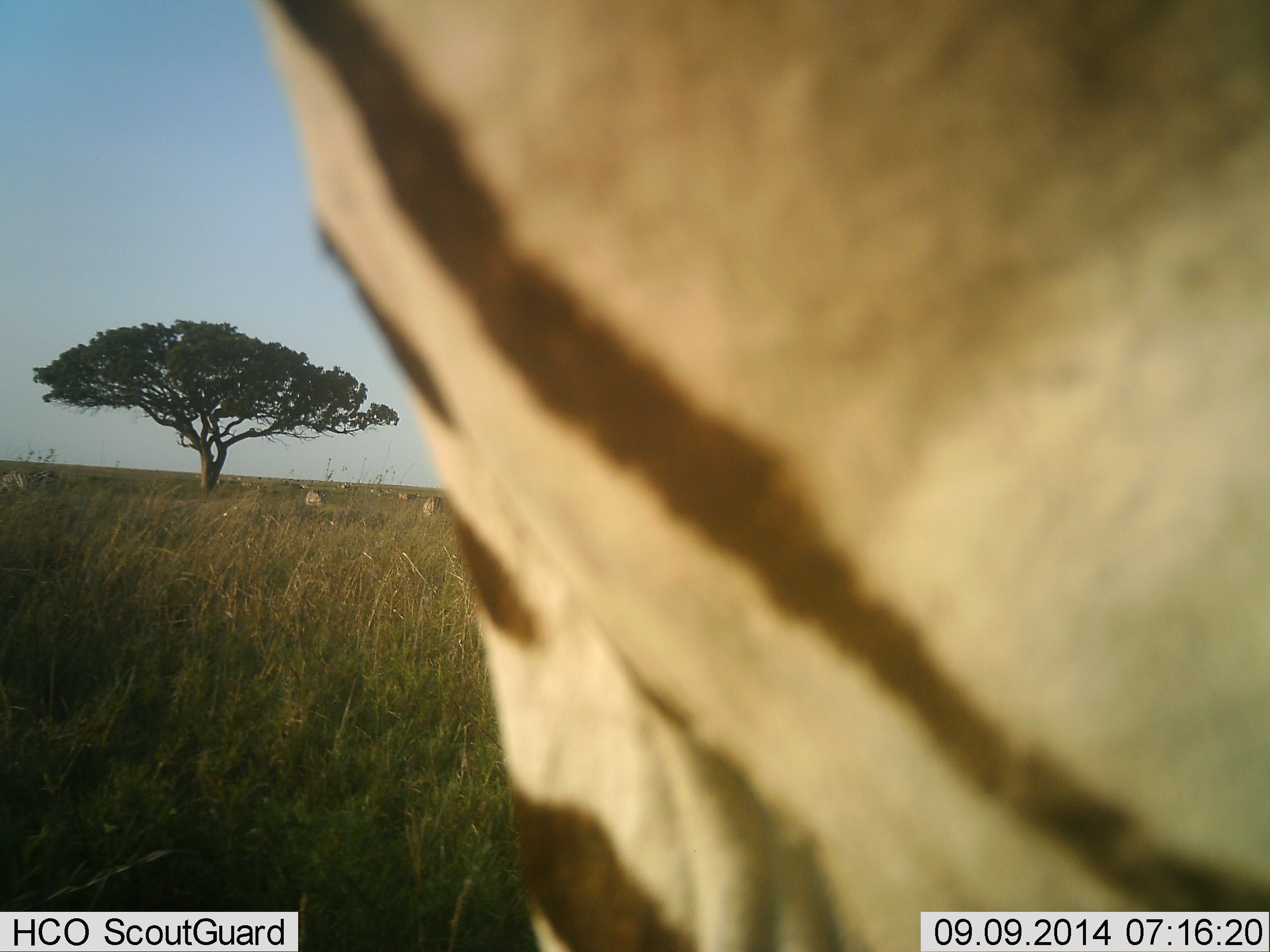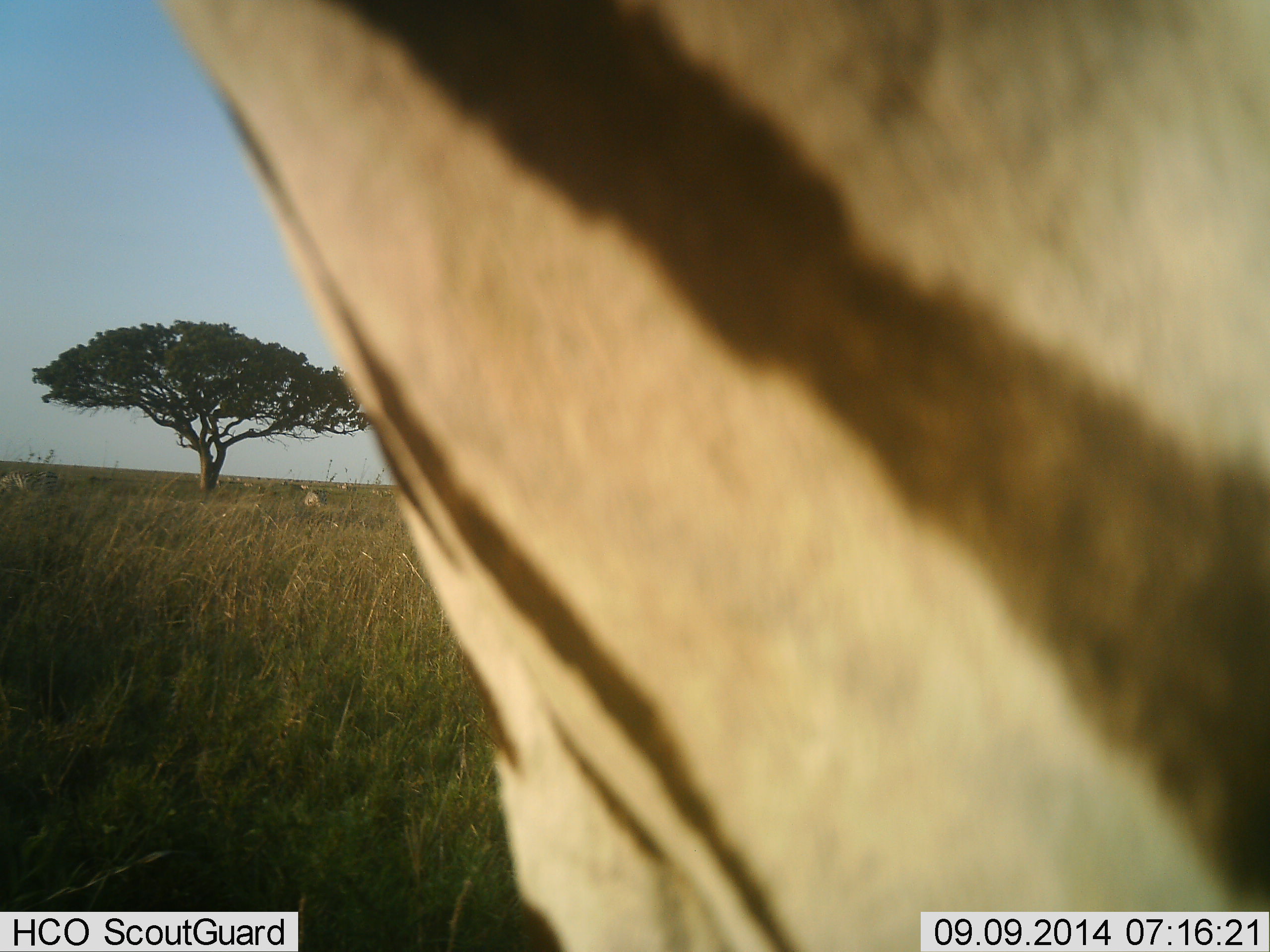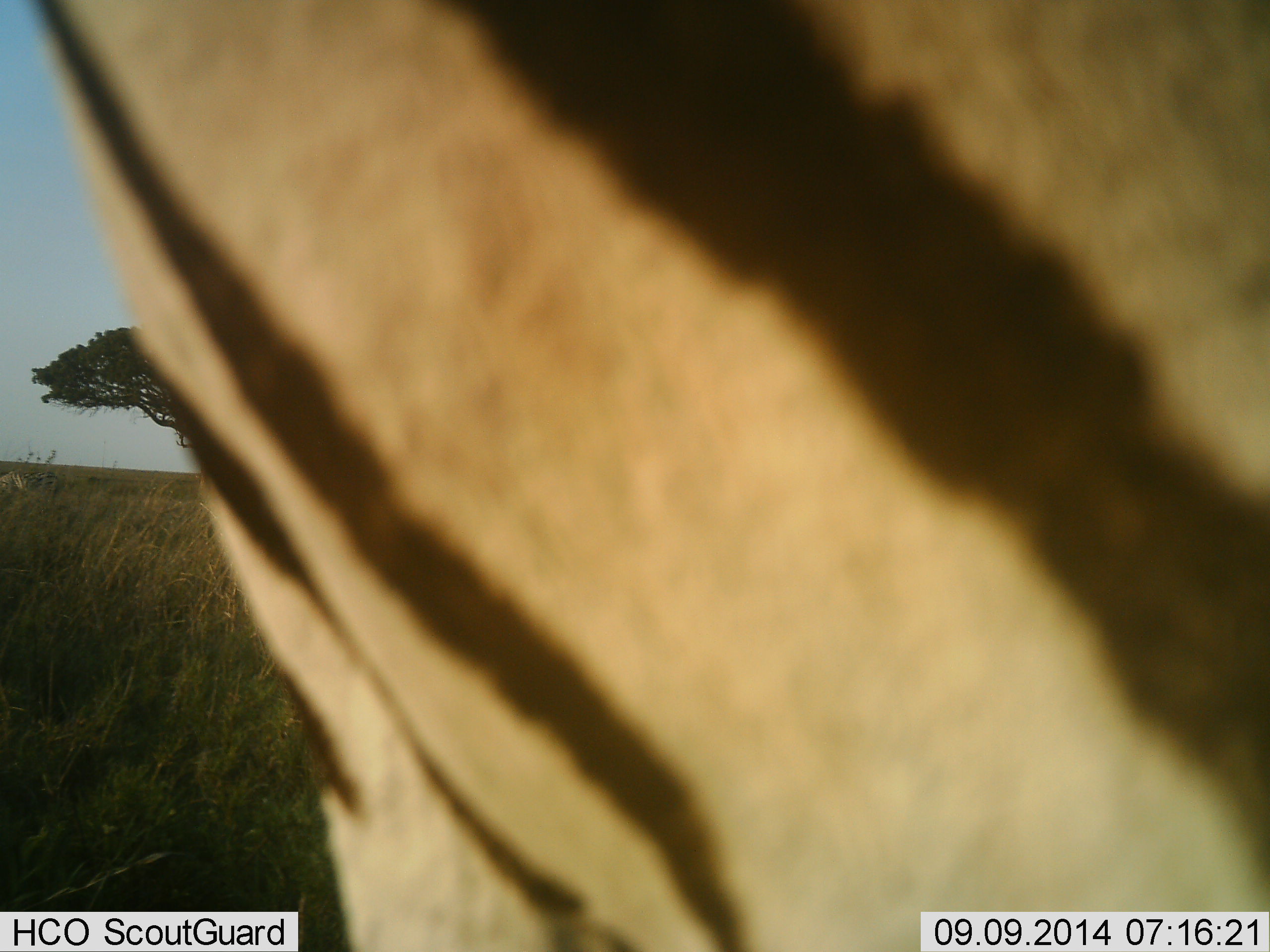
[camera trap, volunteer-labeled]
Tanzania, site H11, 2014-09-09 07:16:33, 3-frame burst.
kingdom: Animalia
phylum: Chordata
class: Mammalia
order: Perissodactyla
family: Equidae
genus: Equus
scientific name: Equus quagga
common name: plains zebra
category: zebra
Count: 1.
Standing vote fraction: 70%.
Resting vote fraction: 0%.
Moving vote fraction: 20%.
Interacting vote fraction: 0%.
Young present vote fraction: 0%.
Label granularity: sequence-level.